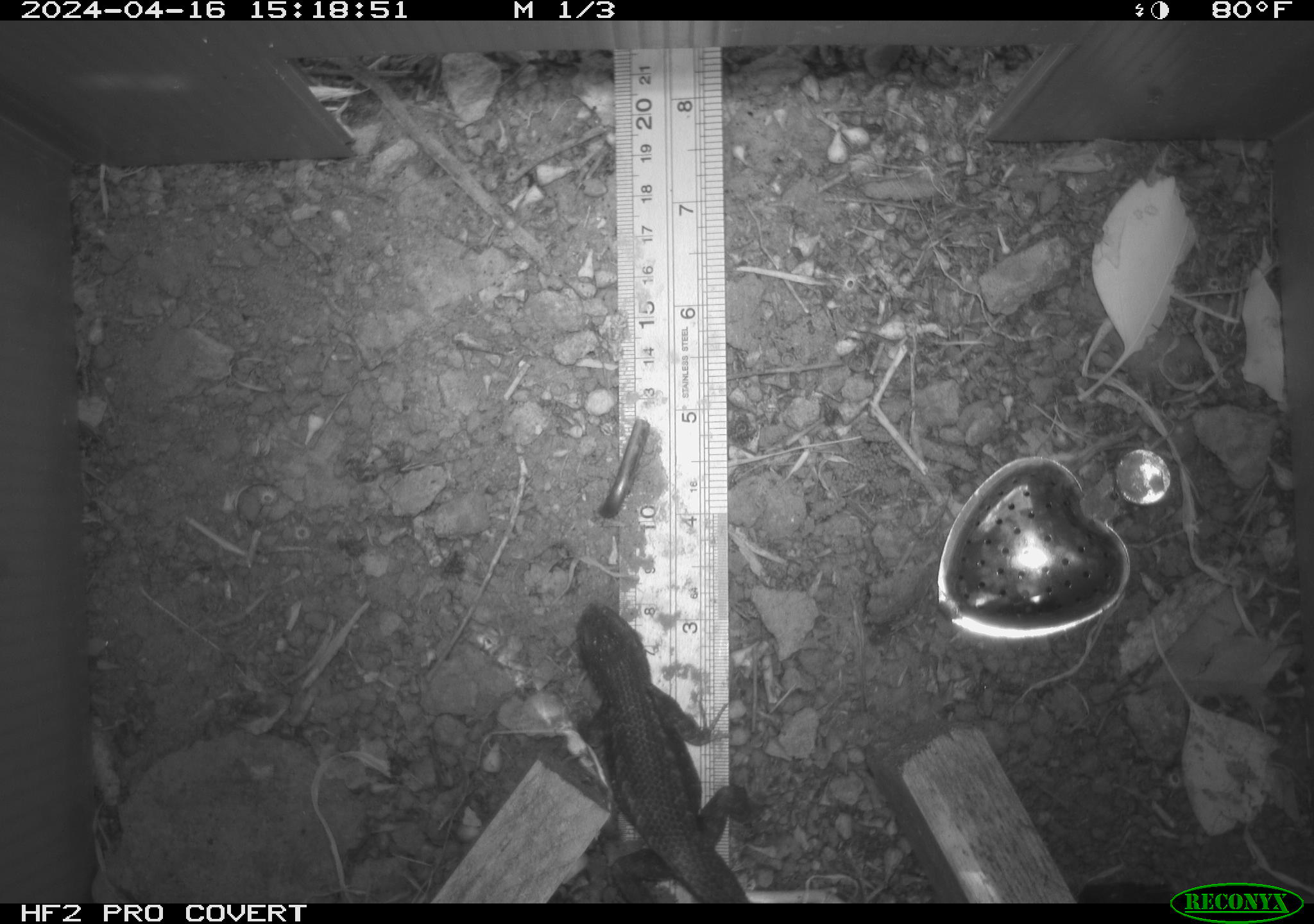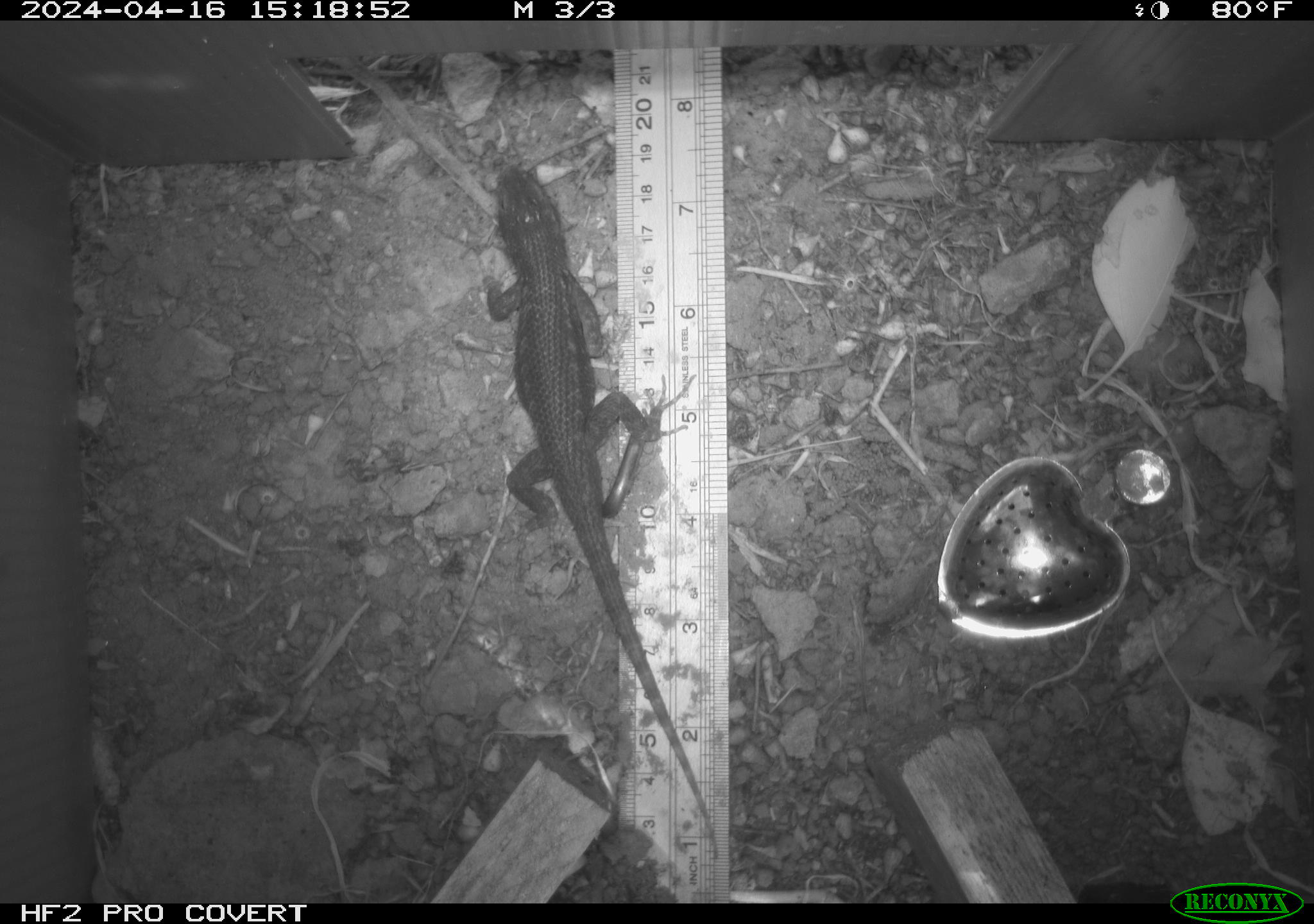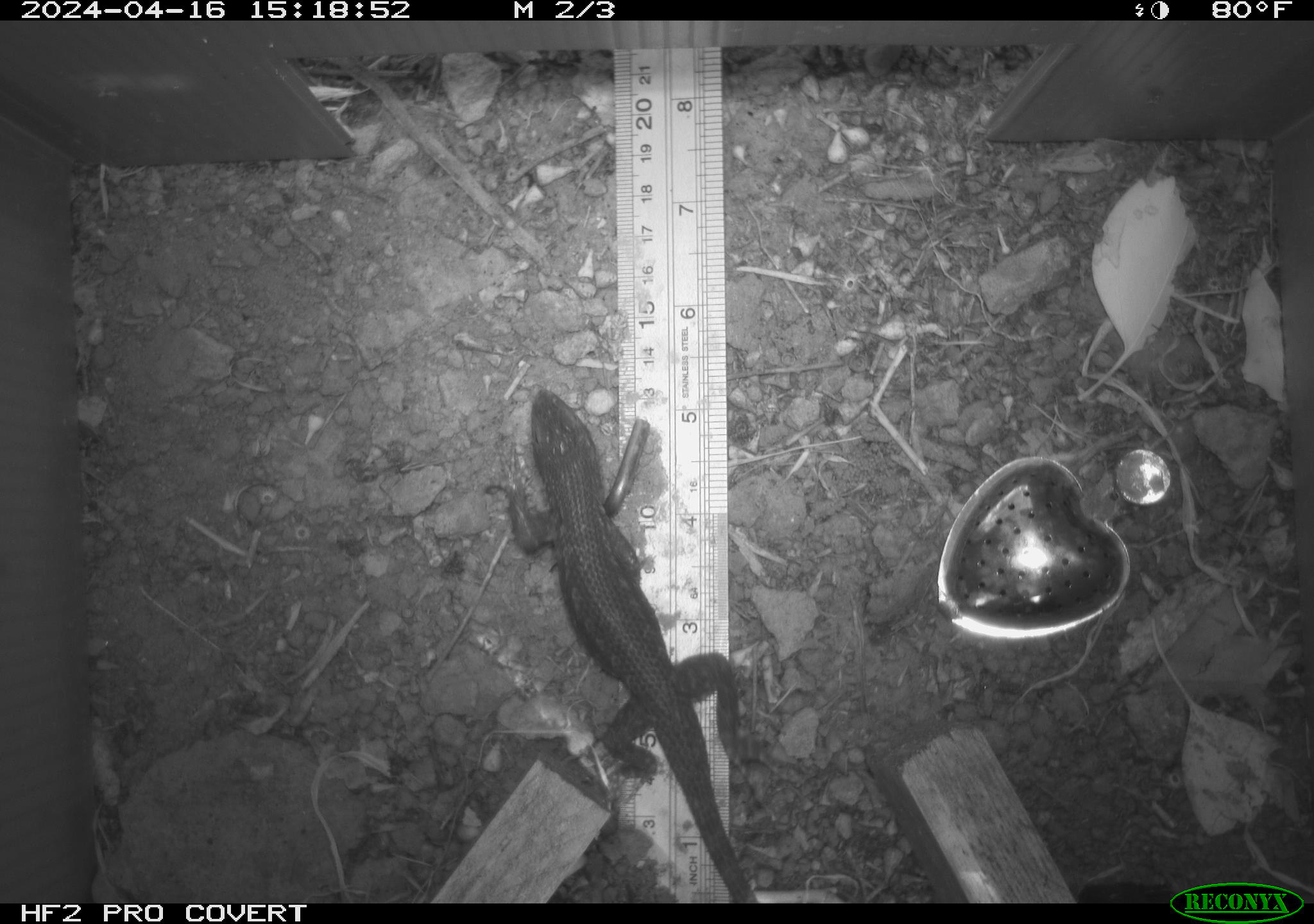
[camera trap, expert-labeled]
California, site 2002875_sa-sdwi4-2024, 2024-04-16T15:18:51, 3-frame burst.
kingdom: Animalia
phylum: Chordata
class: Reptilia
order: Squamata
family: Phrynosomatidae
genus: Sceloporus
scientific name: Sceloporus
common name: spiny lizards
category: sceloporus species